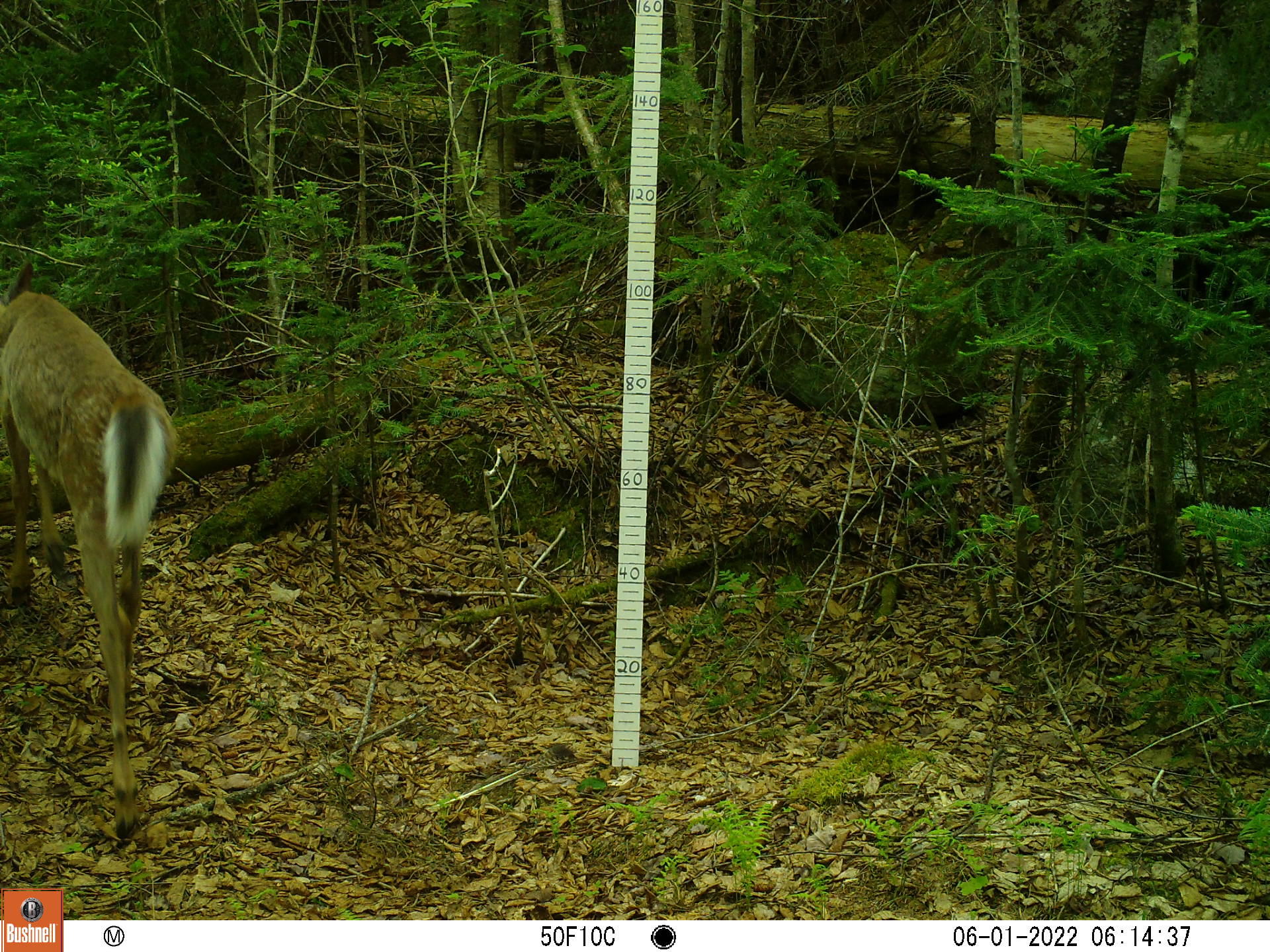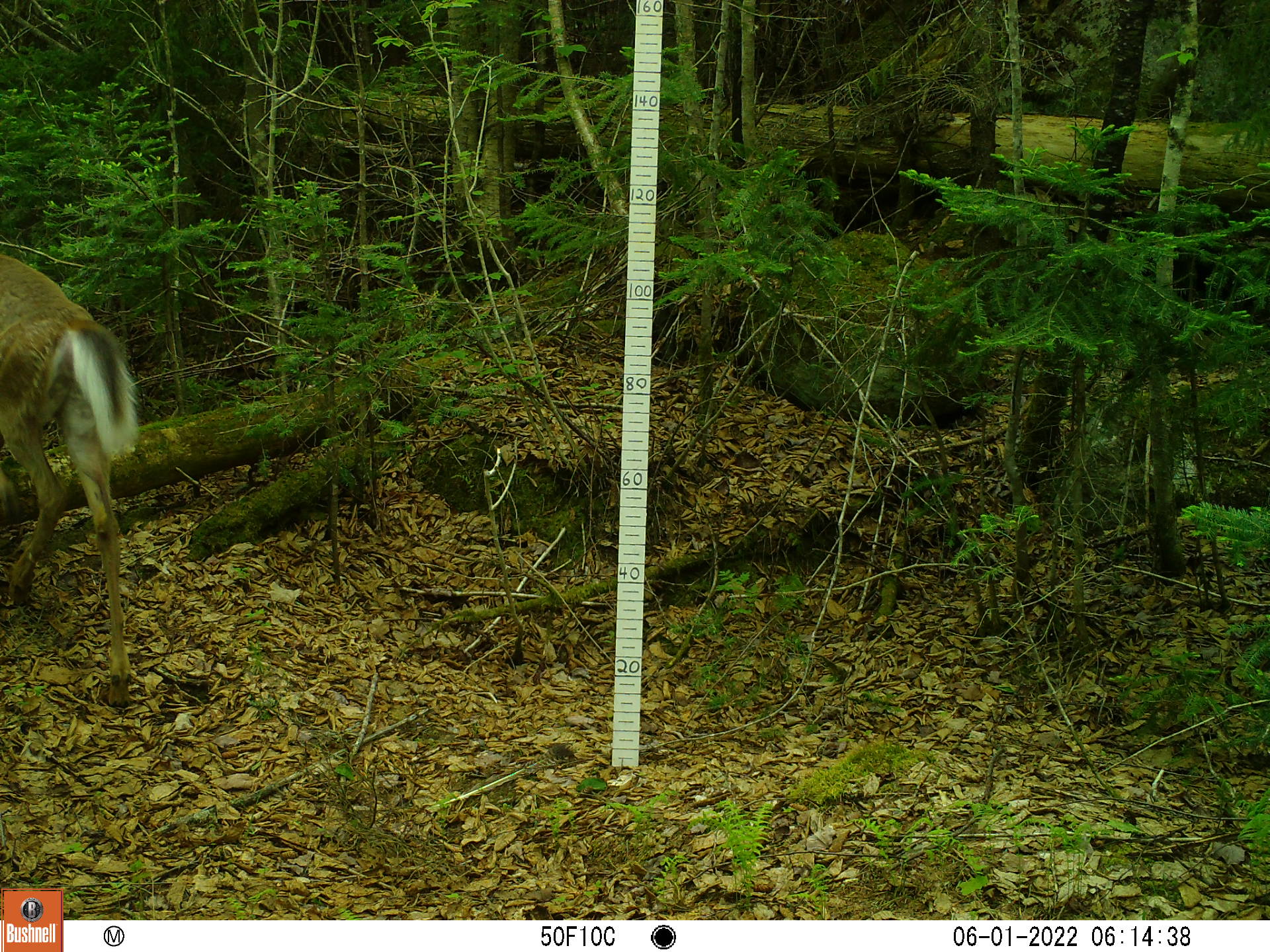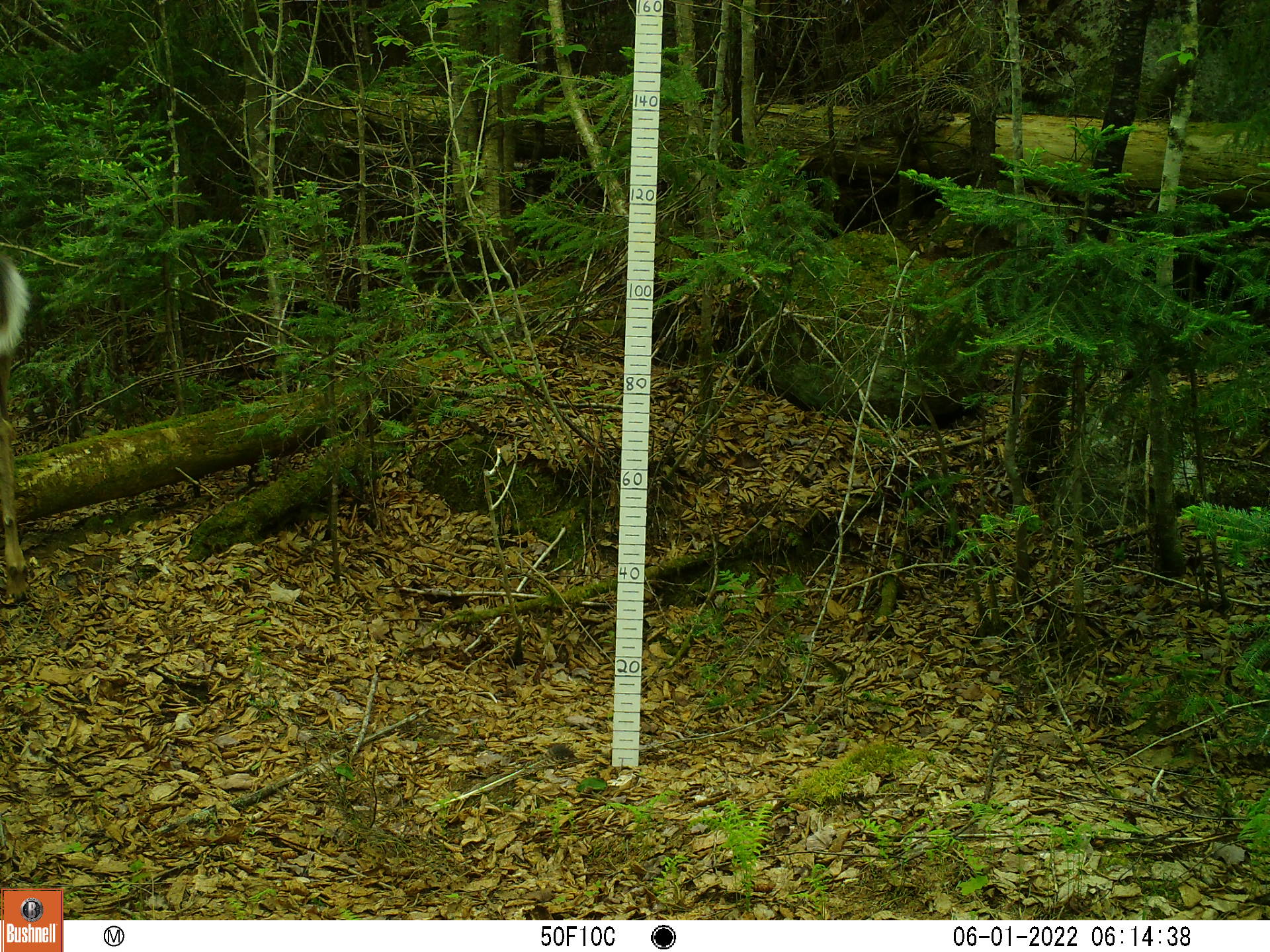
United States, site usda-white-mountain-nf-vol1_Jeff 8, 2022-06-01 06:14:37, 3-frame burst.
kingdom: Animalia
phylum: Chordata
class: Mammalia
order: Artiodactyla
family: Cervidae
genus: Odocoileus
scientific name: Odocoileus virginianus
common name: white-tailed deer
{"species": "white-tailed deer (Odocoileus virginianus)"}